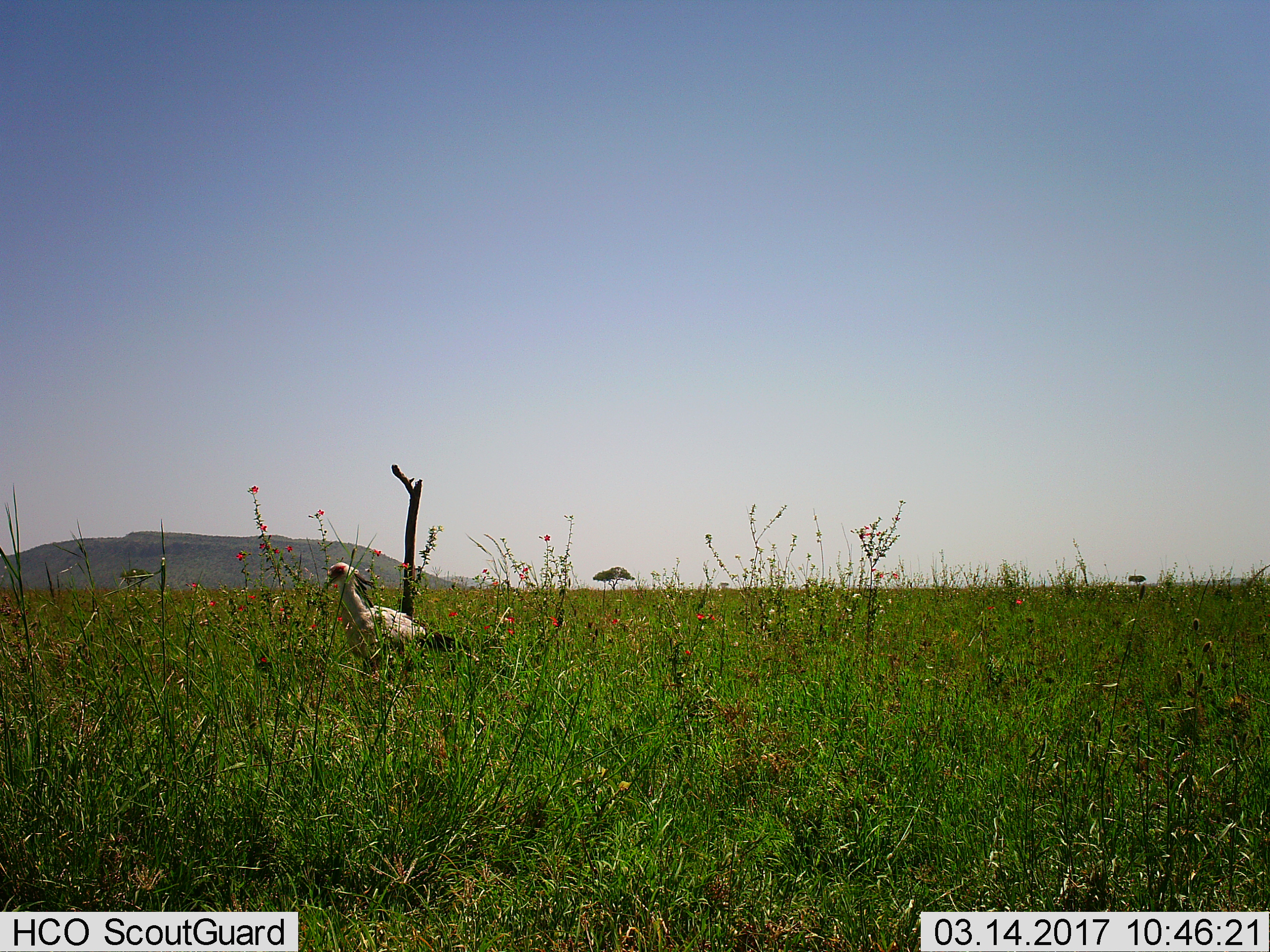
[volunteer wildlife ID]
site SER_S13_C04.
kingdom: Animalia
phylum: Chordata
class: Aves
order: Accipitriformes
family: Sagittariidae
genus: Sagittarius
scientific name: Sagittarius serpentarius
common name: secretarybird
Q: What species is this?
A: Secretarybird (Sagittarius serpentarius).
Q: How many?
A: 1.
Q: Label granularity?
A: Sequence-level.